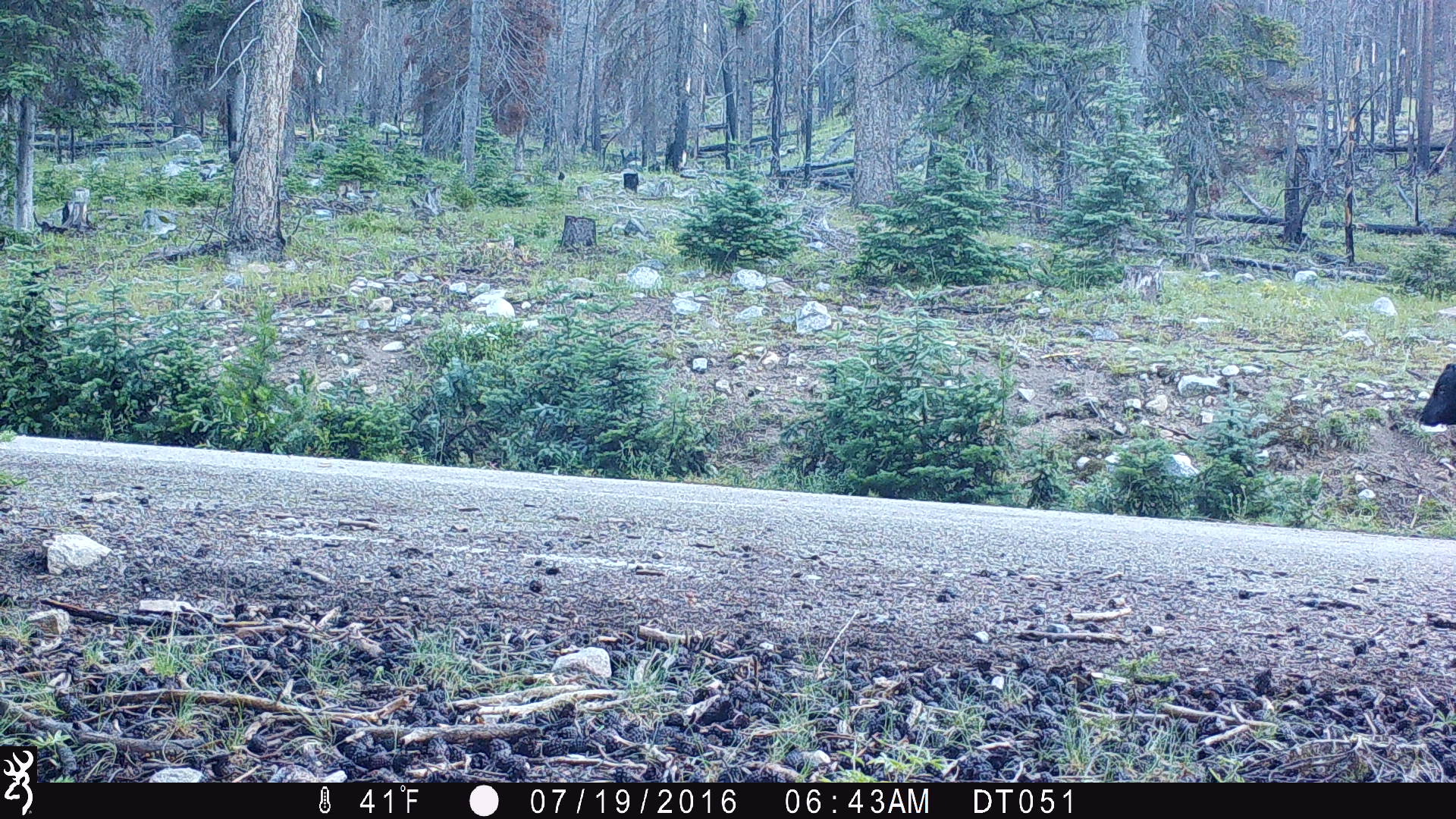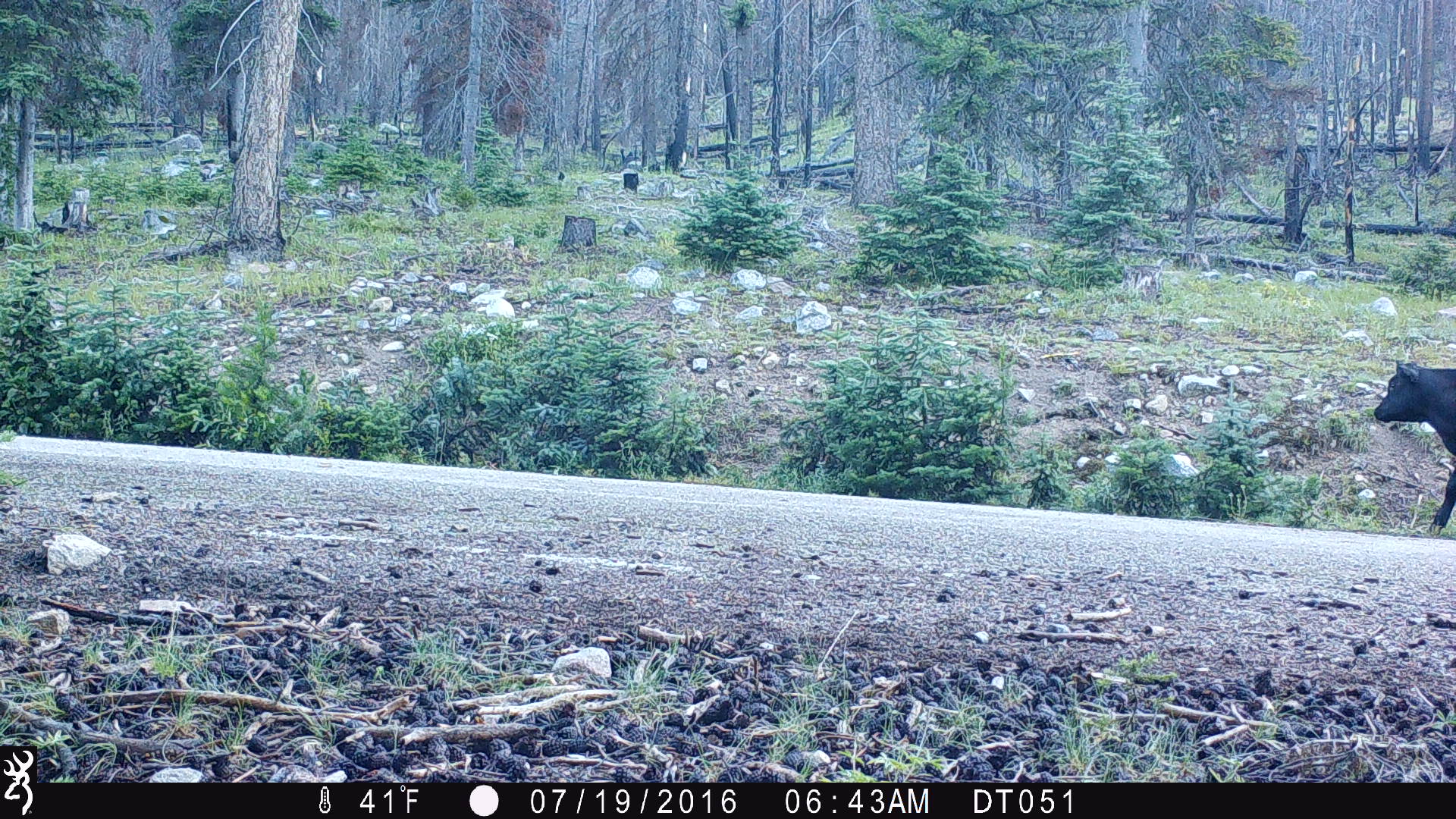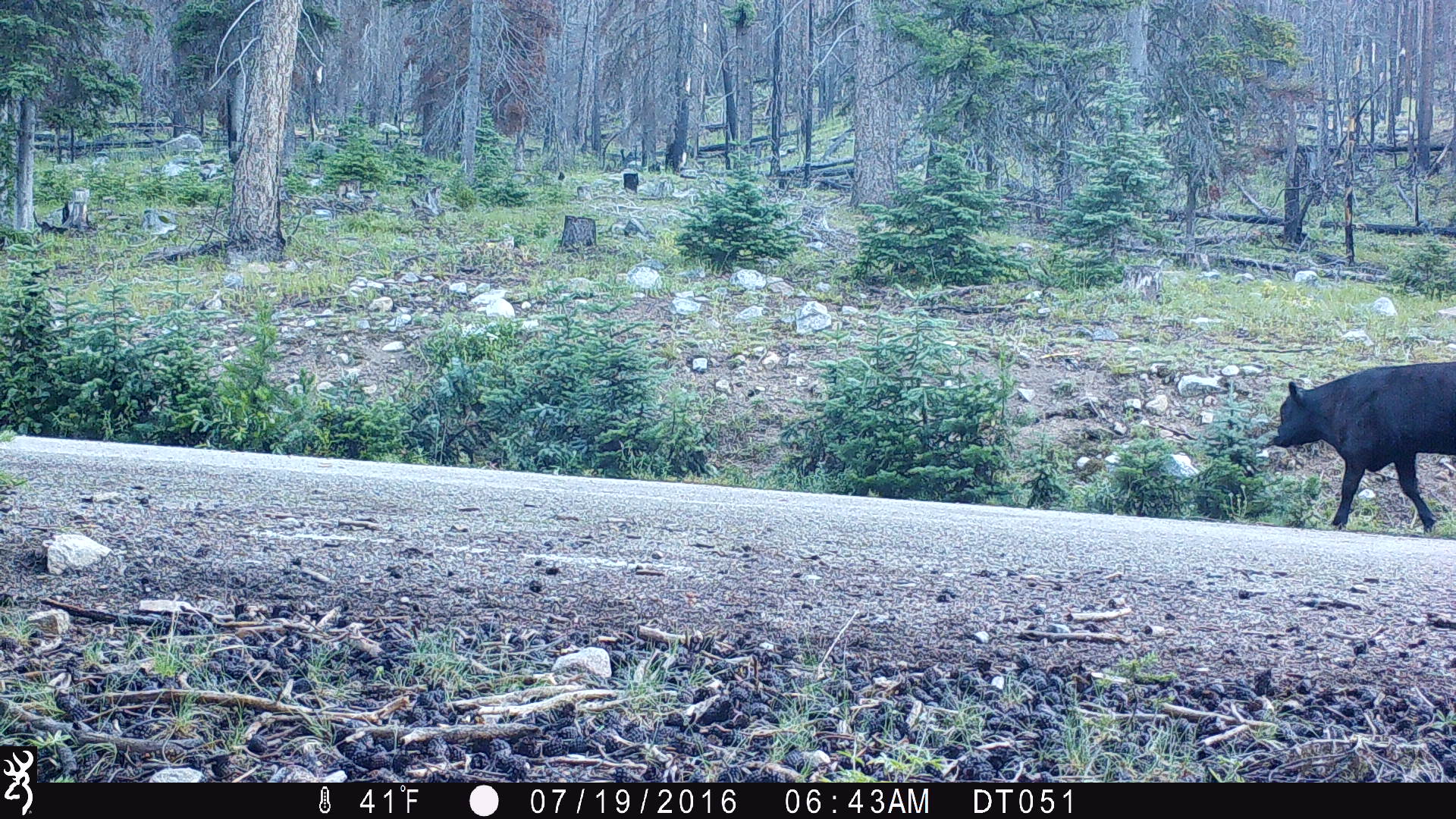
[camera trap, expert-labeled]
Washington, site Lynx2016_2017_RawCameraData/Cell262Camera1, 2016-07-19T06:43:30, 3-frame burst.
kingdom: Animalia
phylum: Chordata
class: Mammalia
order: Artiodactyla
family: Bovidae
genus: Bos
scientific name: Bos taurus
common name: domestic cattle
Domestic cattle (Bos taurus). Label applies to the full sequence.